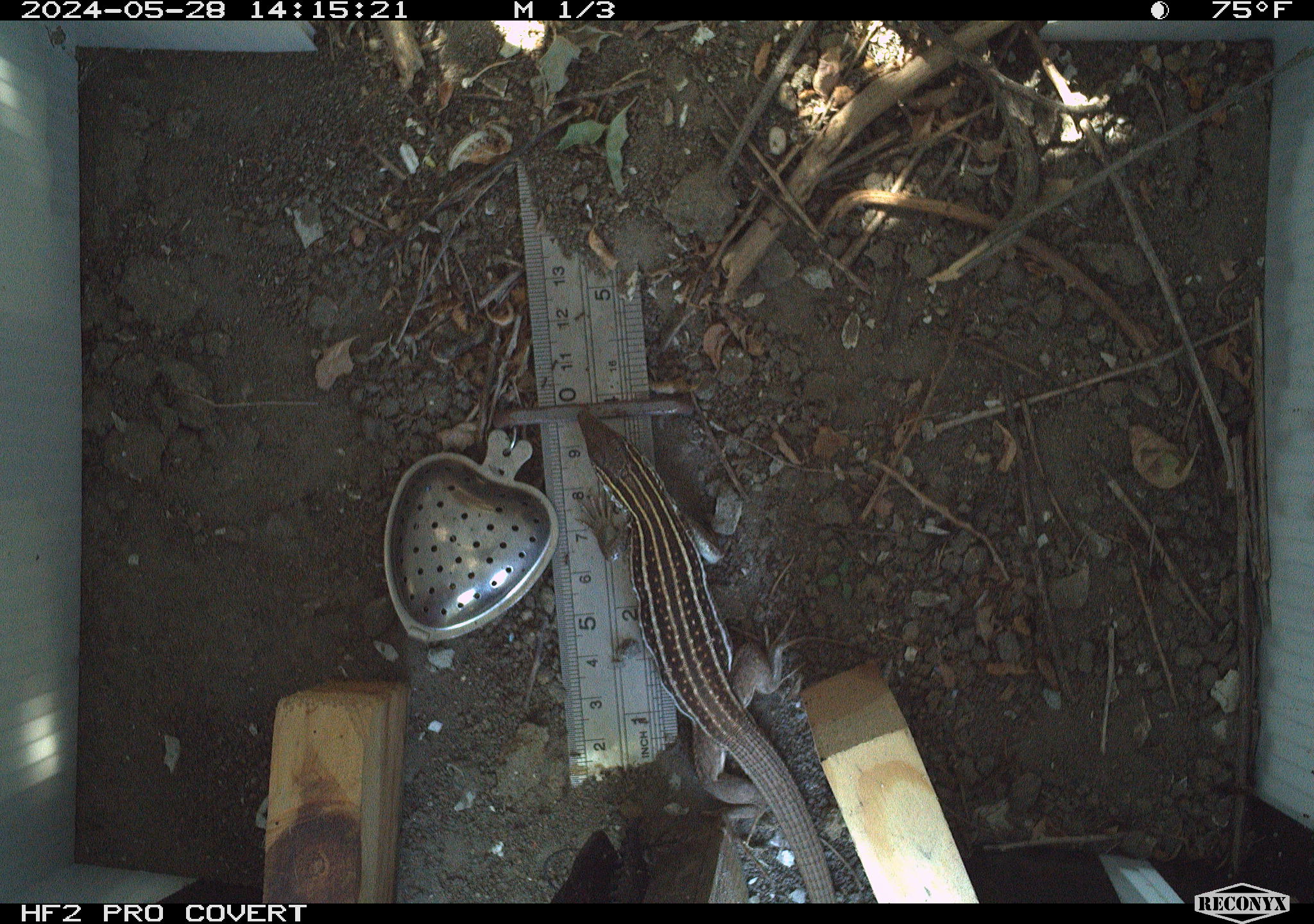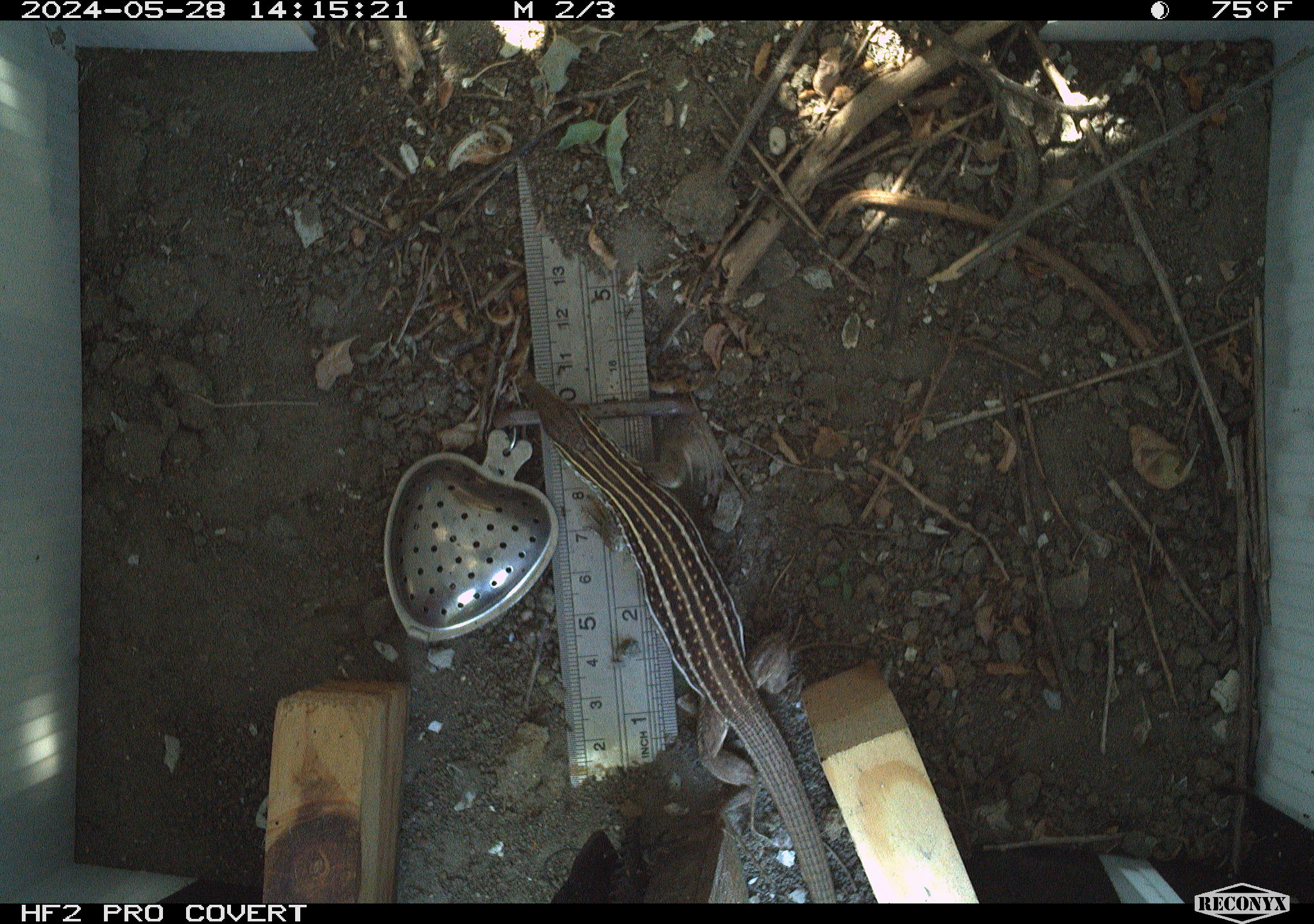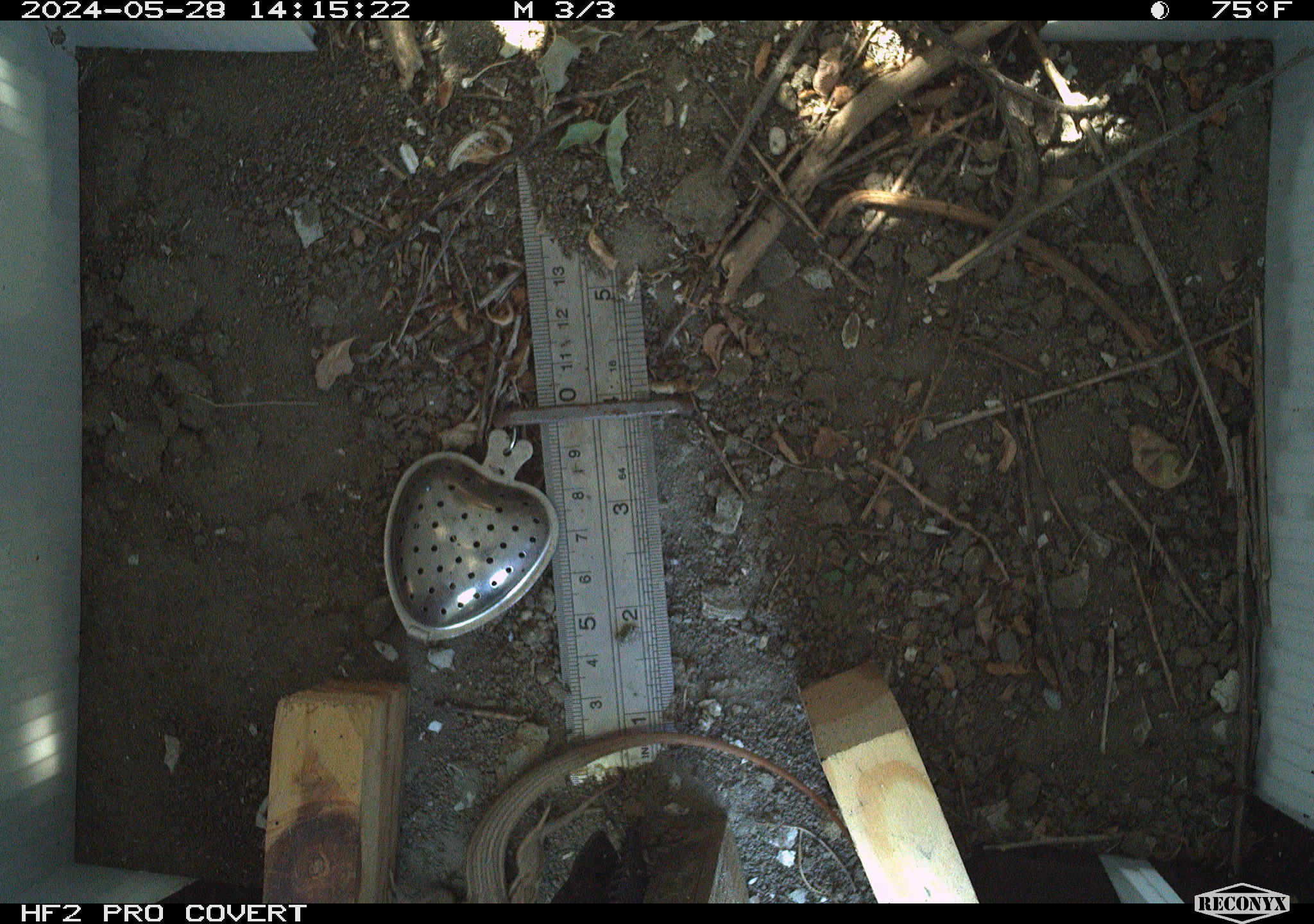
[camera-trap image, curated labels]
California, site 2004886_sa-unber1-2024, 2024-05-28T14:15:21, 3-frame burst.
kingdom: Animalia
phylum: Chordata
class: Reptilia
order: Squamata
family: Teiidae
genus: Aspidoscelis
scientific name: Aspidoscelis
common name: whiptail lizards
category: aspidoscelis species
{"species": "aspidoscelis species (whiptail lizards) (Aspidoscelis)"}